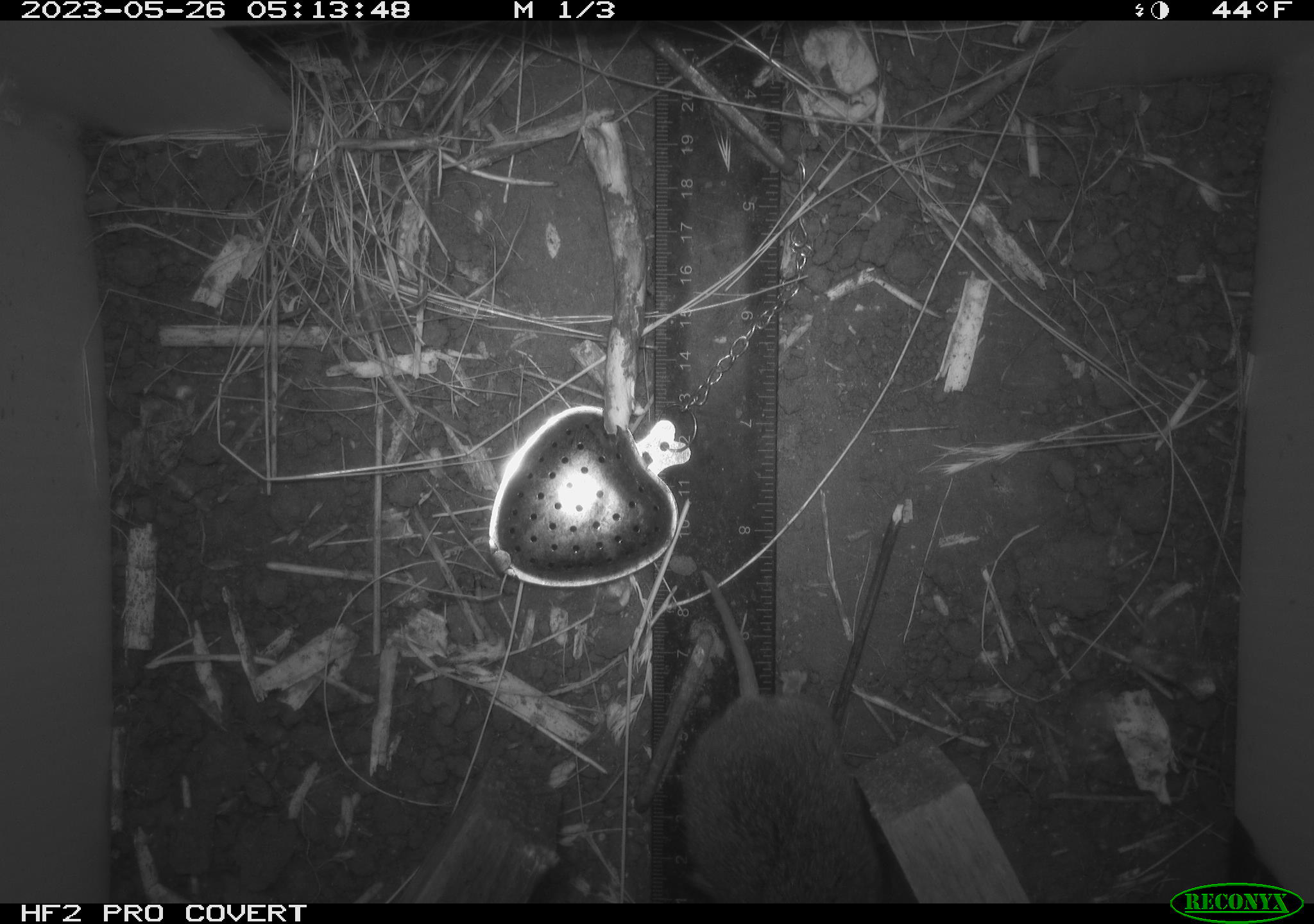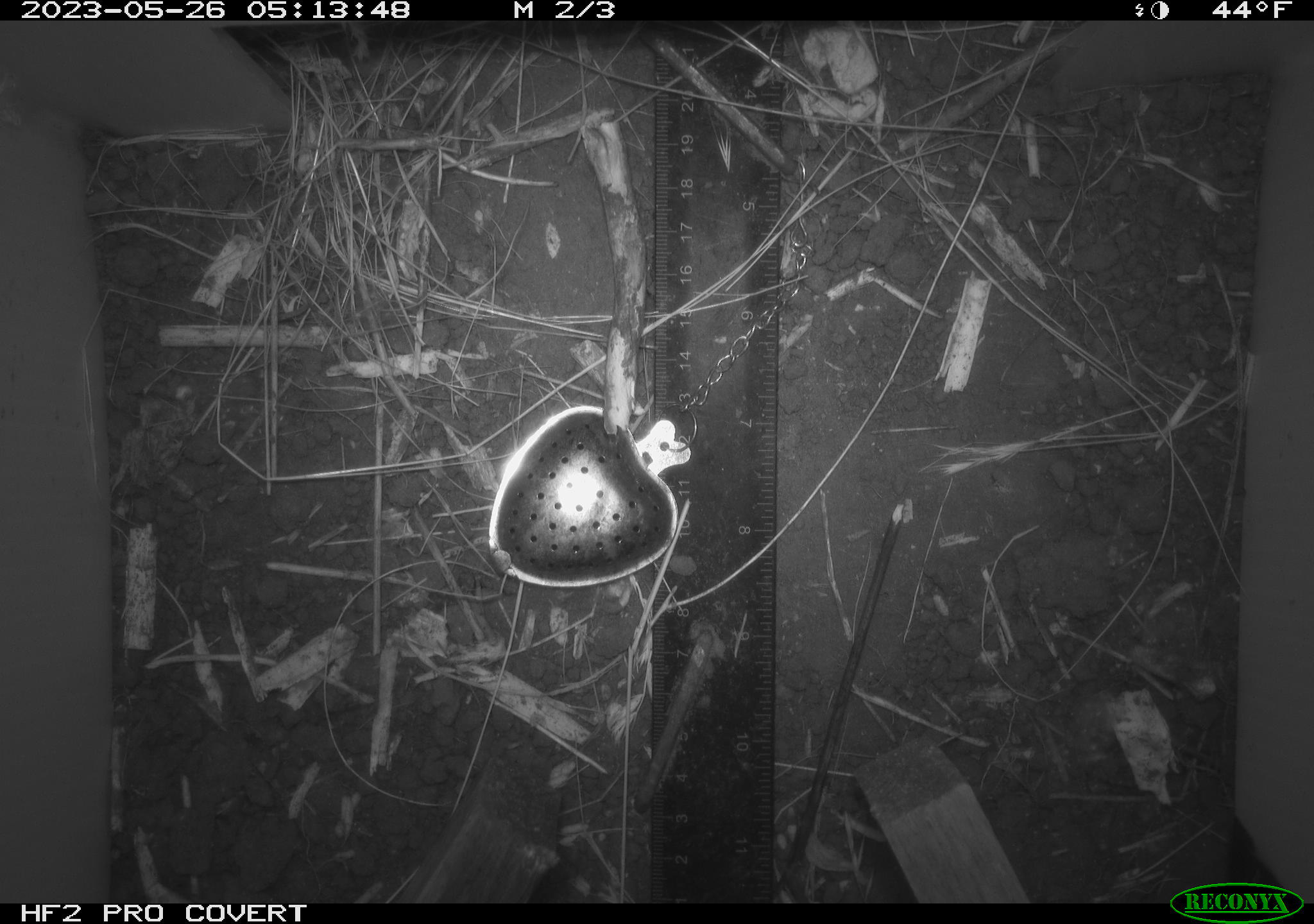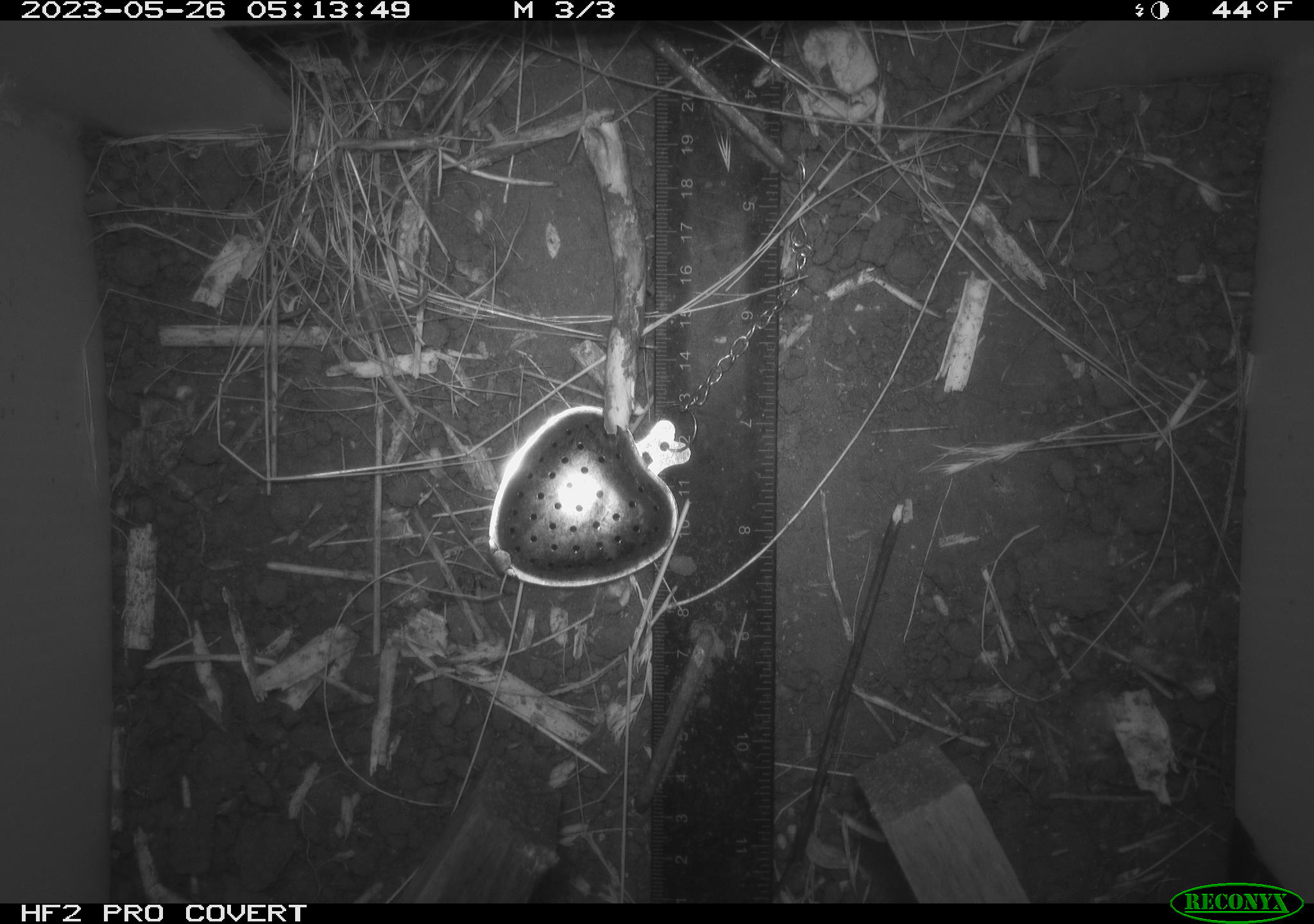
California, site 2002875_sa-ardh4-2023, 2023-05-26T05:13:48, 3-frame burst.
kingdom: Animalia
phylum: Chordata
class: Mammalia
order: Rodentia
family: Cricetidae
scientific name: Arvicolinae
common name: voles, lemmings, and muskrats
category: arvicolinae subfamily